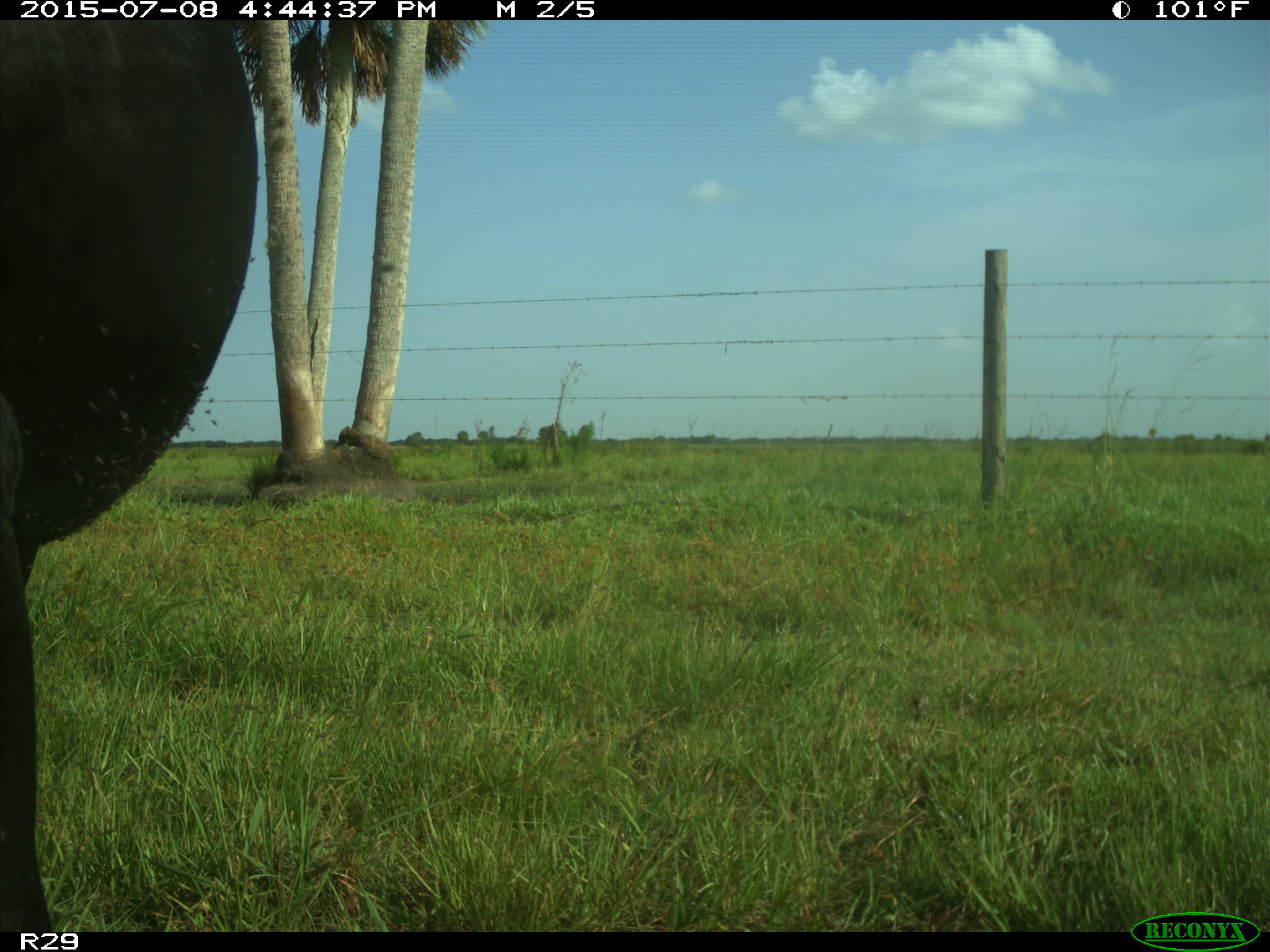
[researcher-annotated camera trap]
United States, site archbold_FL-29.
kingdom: Animalia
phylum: Chordata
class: Mammalia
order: Artiodactyla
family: Bovidae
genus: Bos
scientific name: Bos taurus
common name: domestic cow